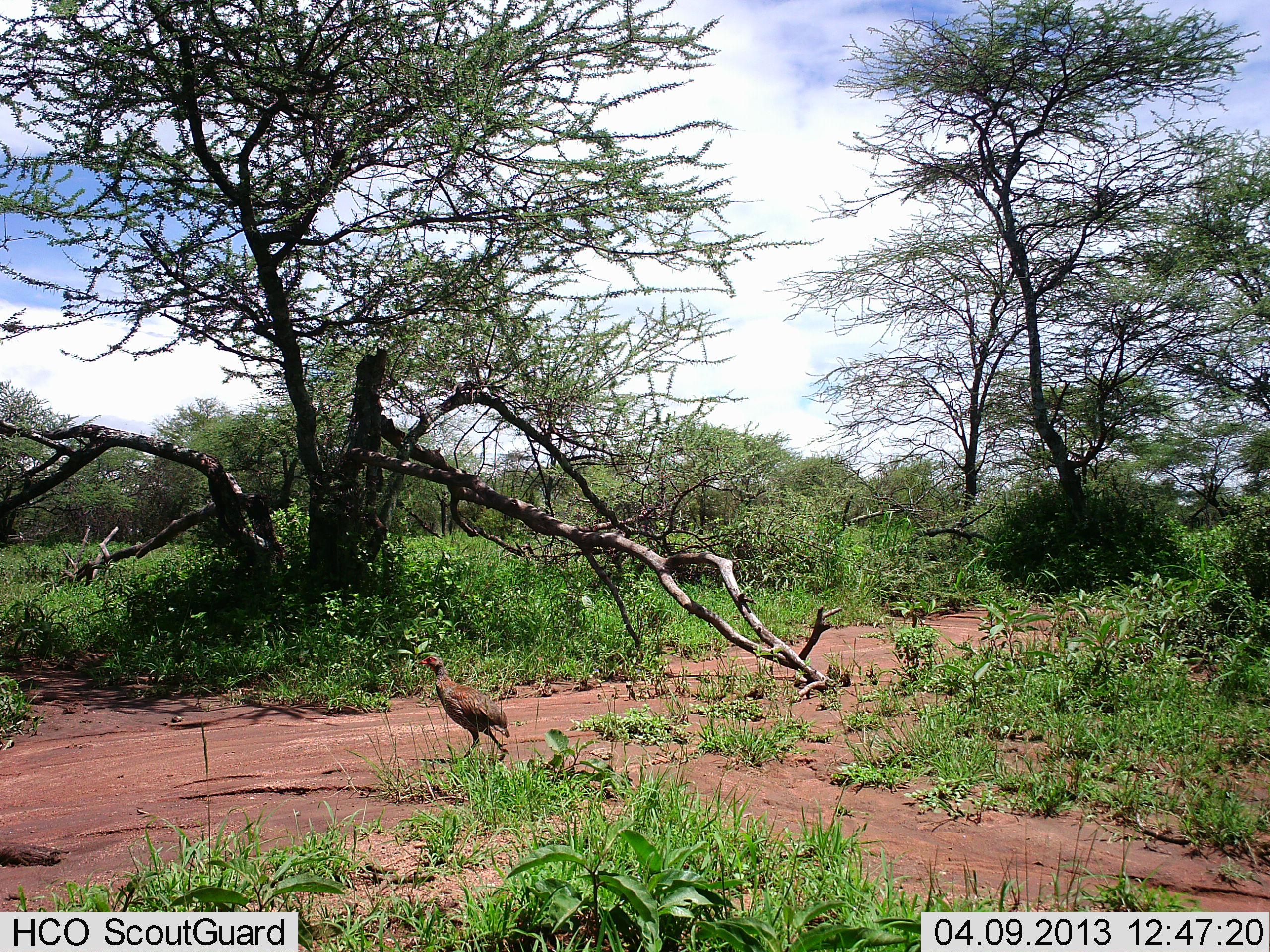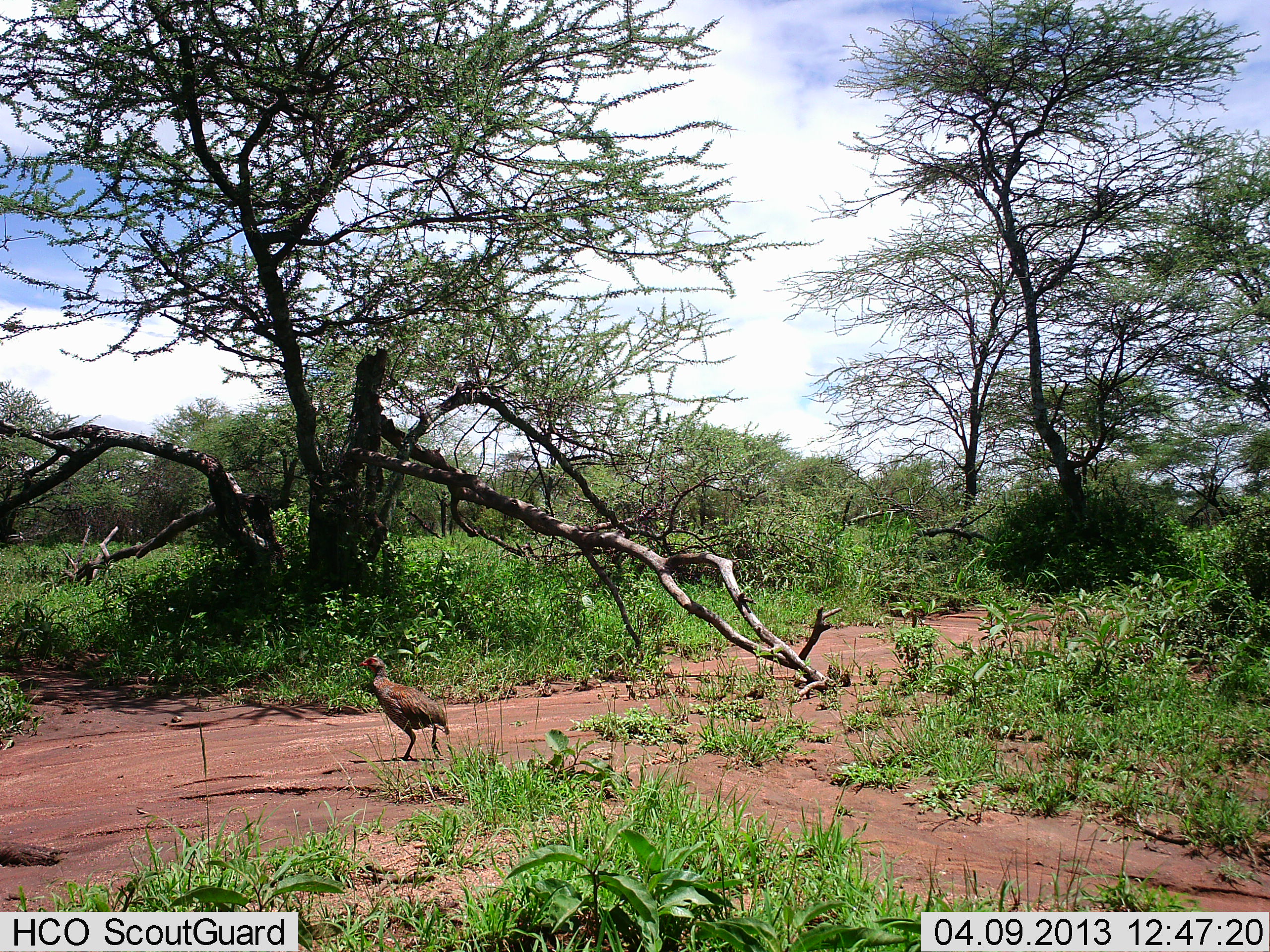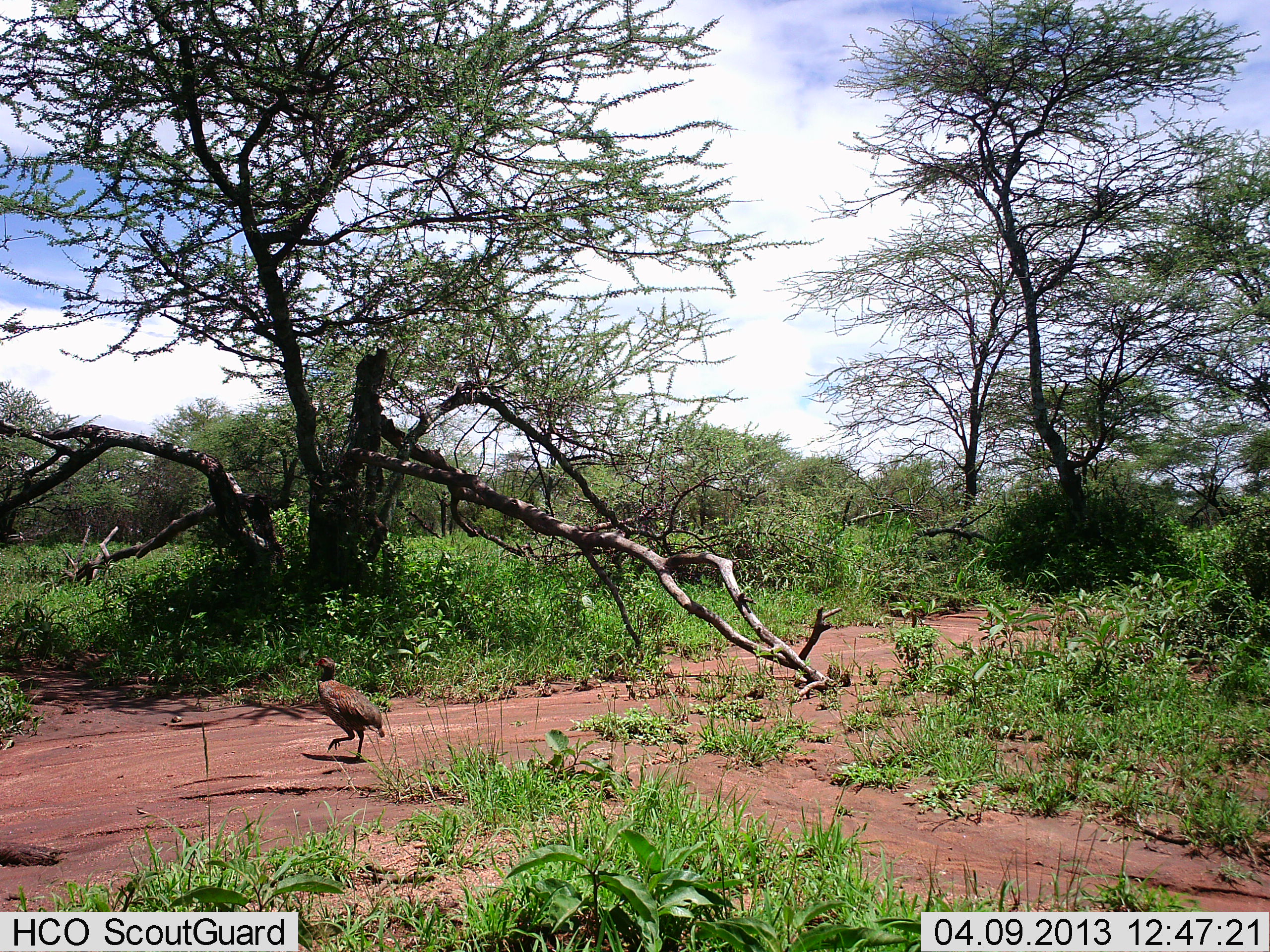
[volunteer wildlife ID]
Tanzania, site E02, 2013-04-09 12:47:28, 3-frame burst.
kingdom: Animalia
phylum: Chordata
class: Aves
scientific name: Aves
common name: bird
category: otherbird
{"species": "otherbird (bird) (Aves)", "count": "1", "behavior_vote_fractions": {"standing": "26%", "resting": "0%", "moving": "77%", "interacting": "0%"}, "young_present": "0%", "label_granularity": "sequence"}